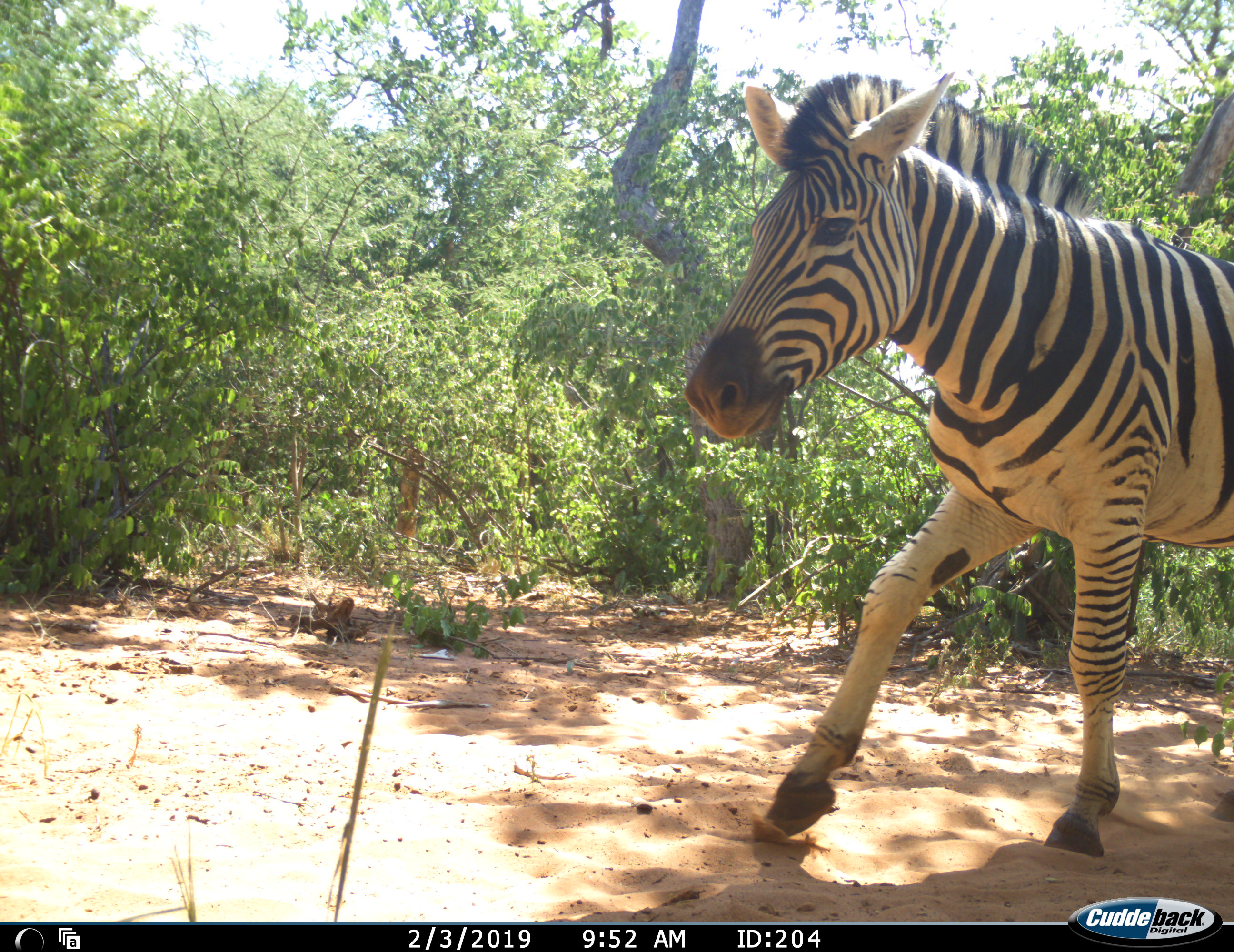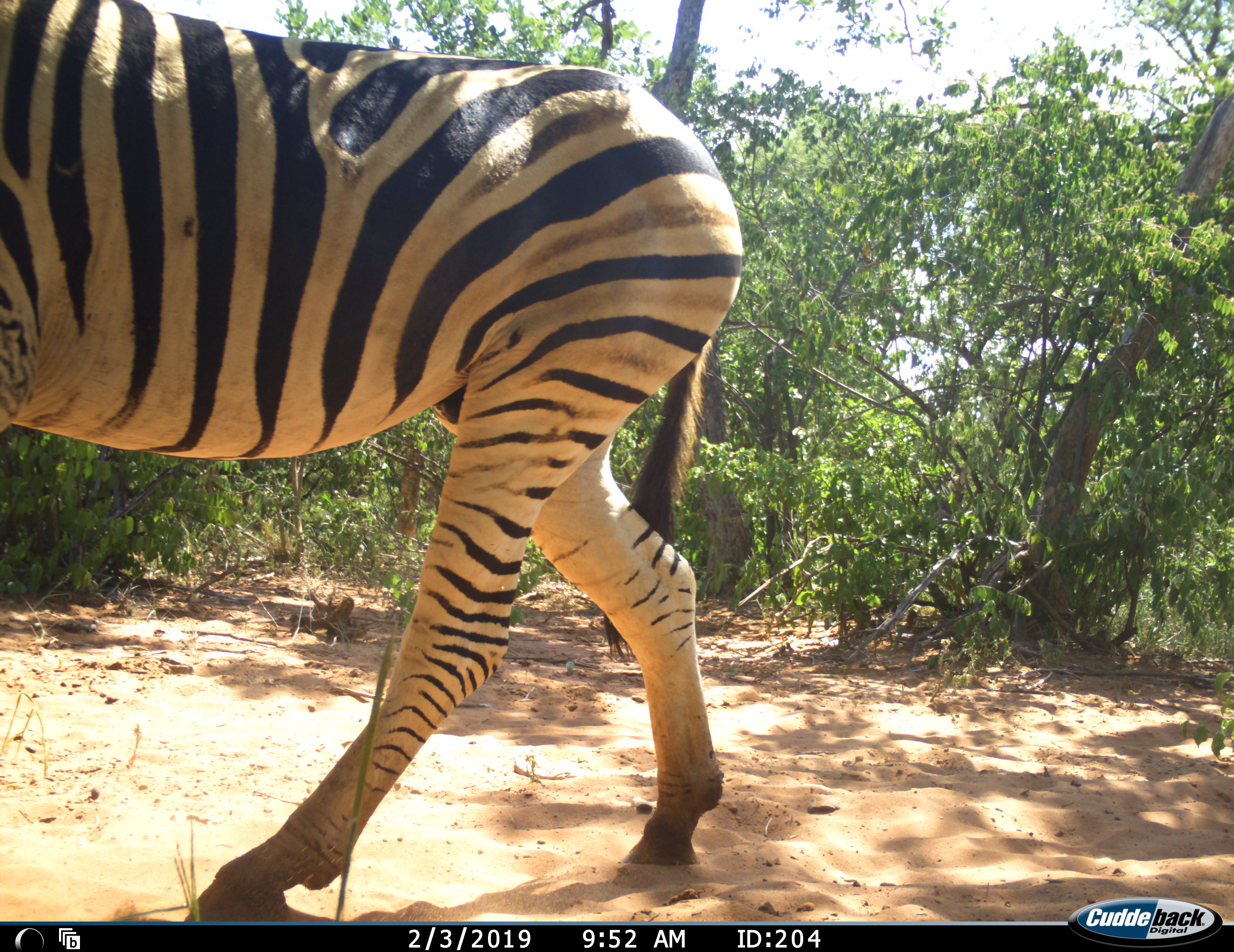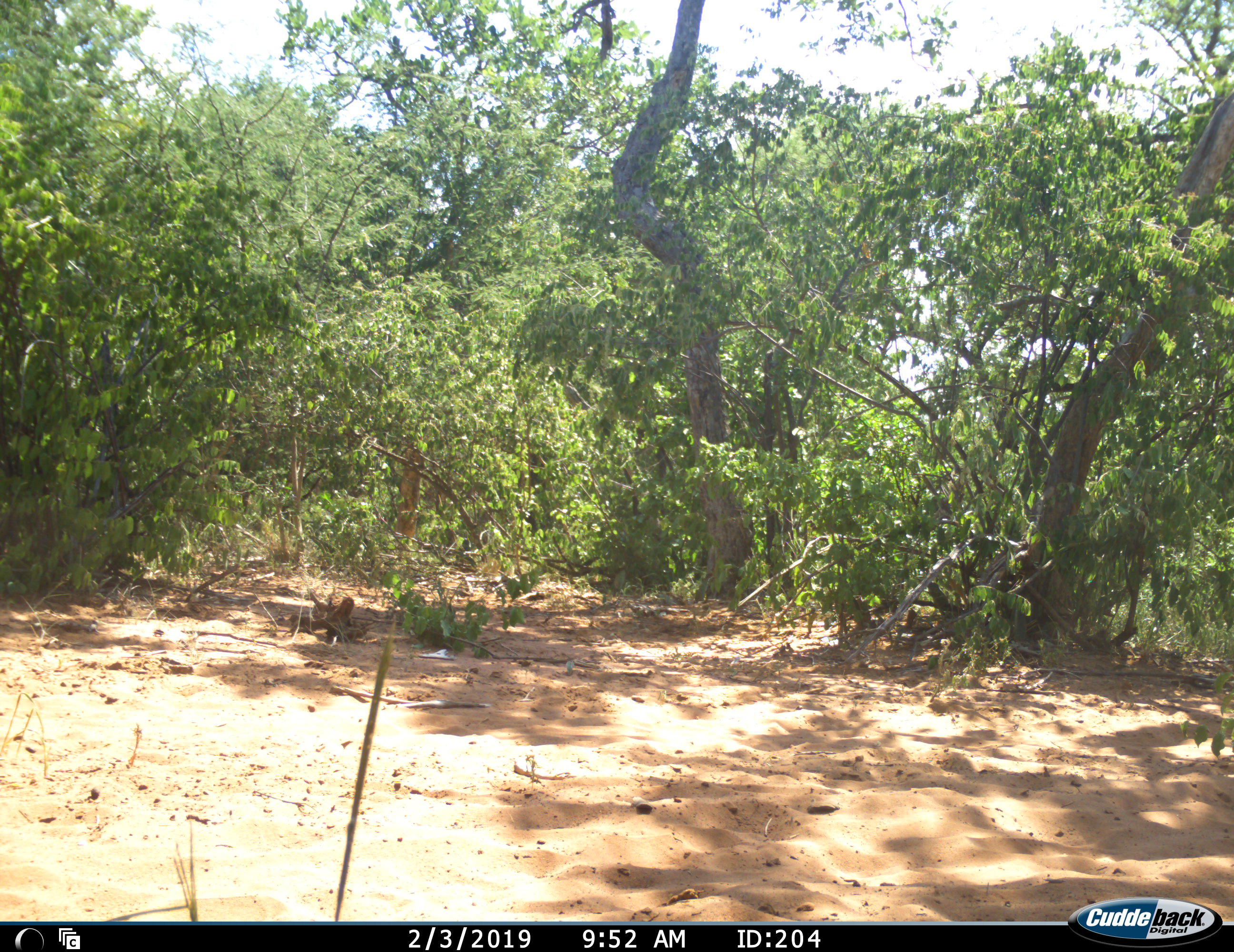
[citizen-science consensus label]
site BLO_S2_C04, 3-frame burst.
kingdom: Animalia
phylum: Chordata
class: Mammalia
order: Perissodactyla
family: Equidae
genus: Equus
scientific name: Equus quagga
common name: plains zebra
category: zebraplains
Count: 1.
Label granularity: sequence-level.